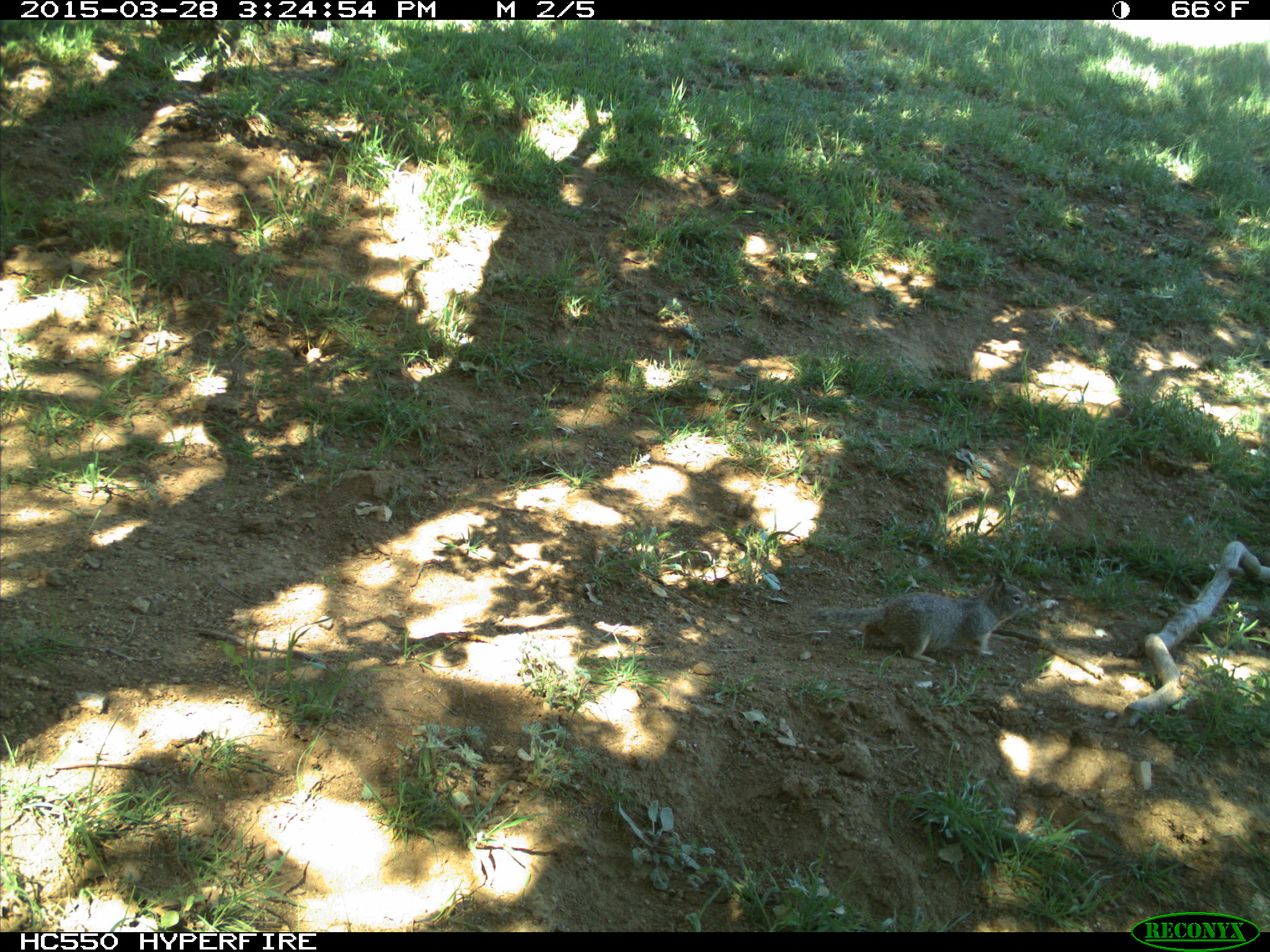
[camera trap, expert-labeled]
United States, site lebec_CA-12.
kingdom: Animalia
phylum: Chordata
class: Mammalia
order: Rodentia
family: Sciuridae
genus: Otospermophilus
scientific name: Otospermophilus beecheyi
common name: california ground squirrel